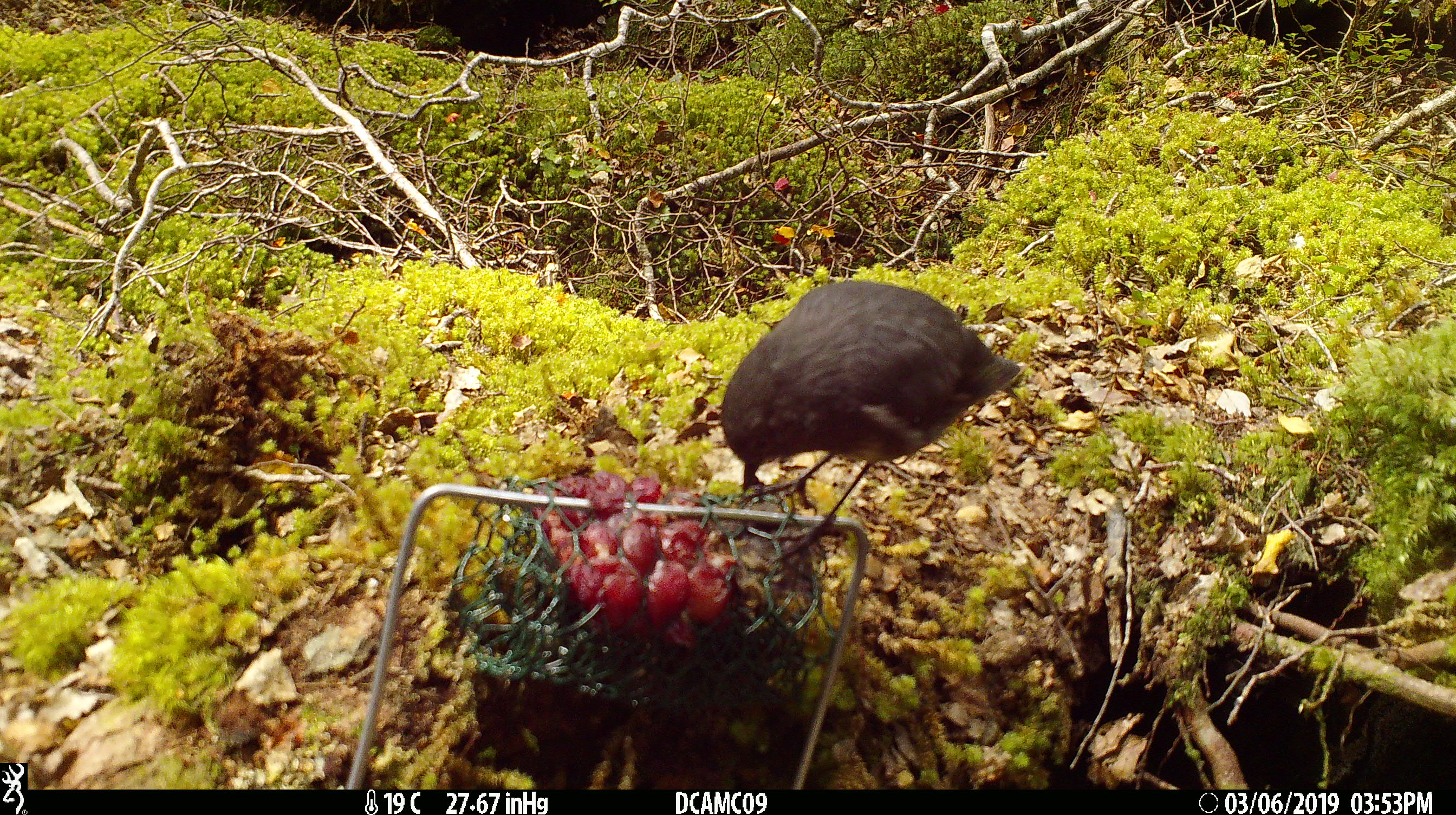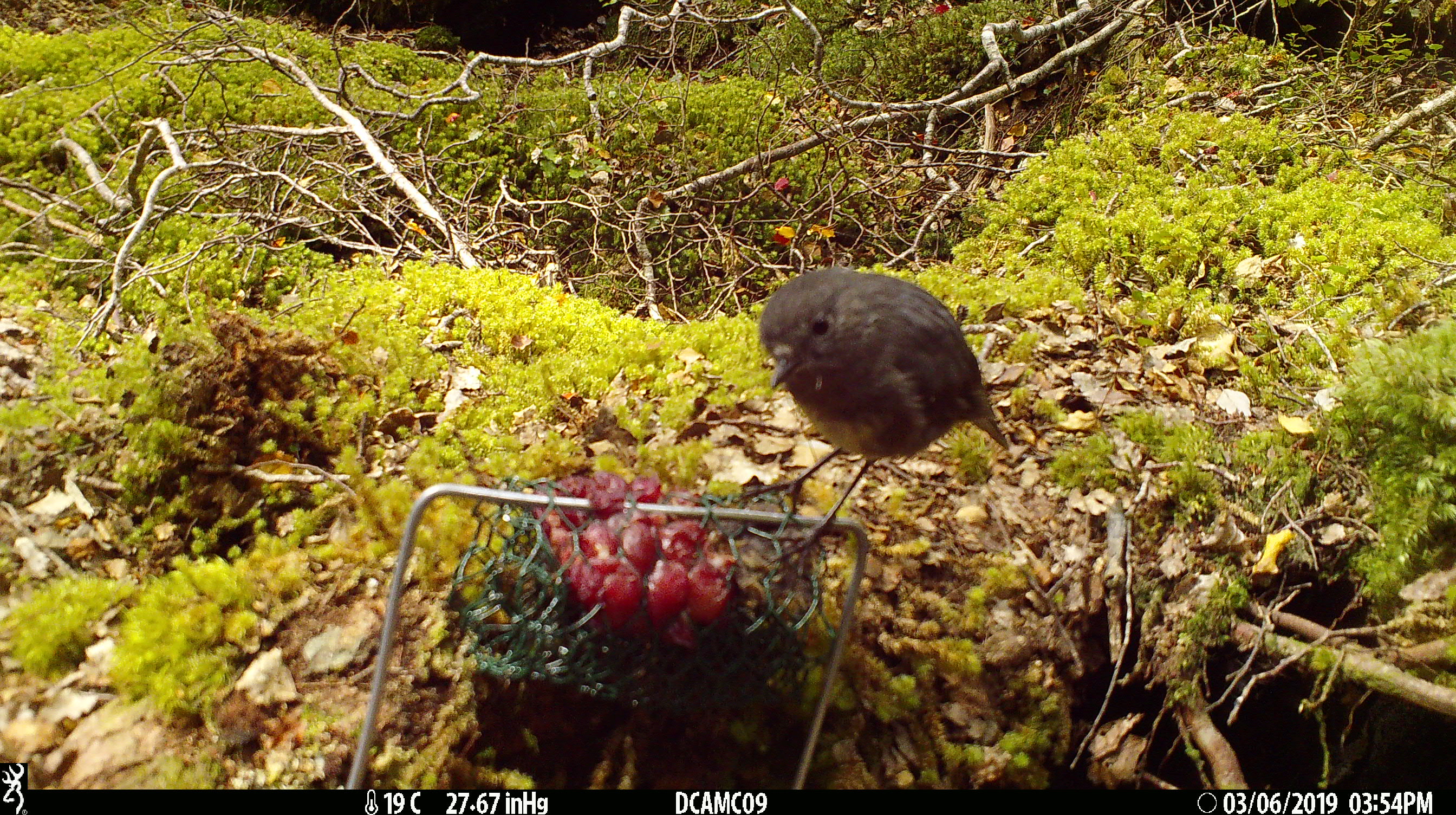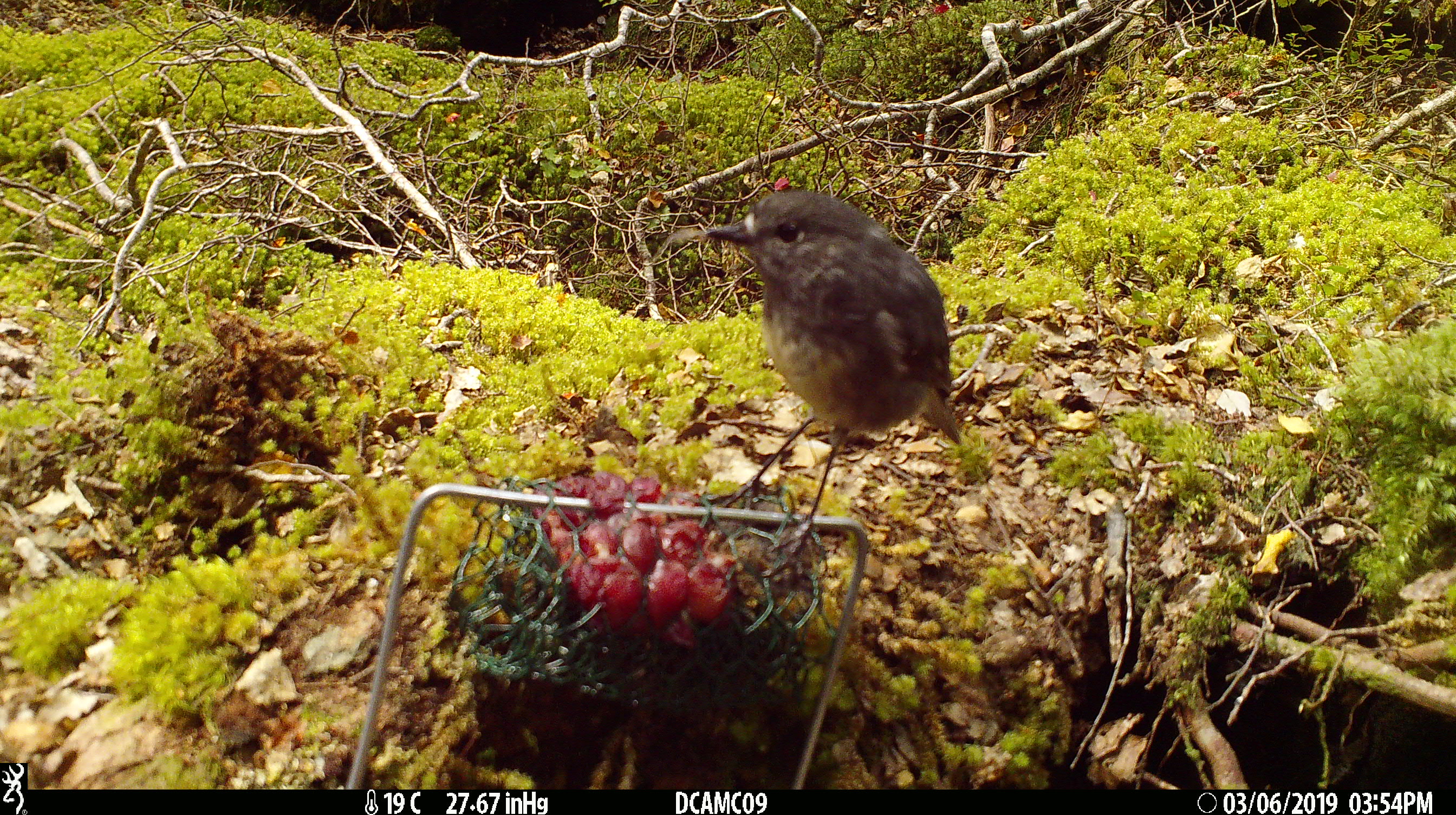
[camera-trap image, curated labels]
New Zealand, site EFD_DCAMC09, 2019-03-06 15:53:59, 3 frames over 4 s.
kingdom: Animalia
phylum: Chordata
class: Aves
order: Passeriformes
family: Petroicidae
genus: Petroica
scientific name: Petroica australis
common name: new zealand robin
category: robin